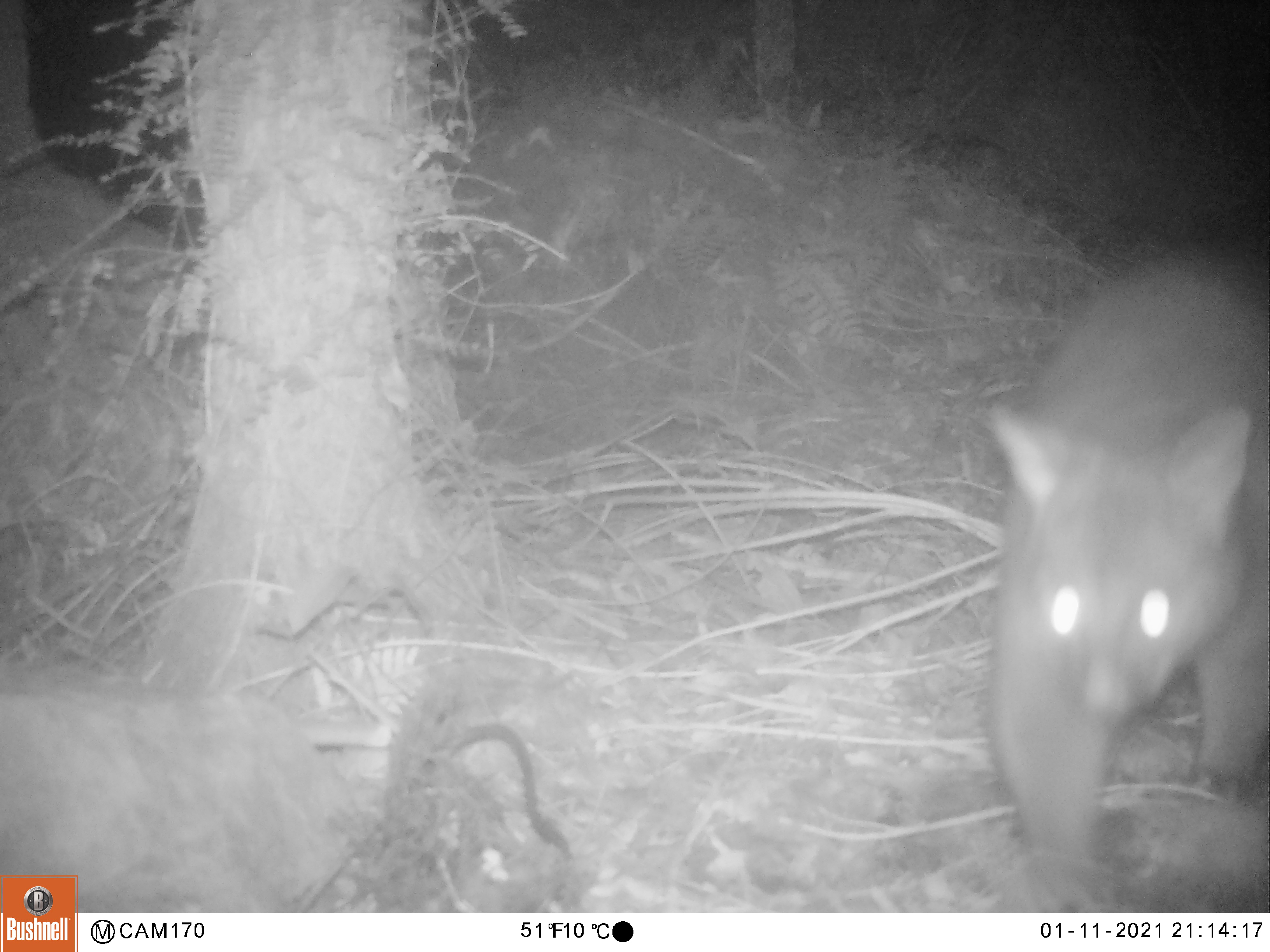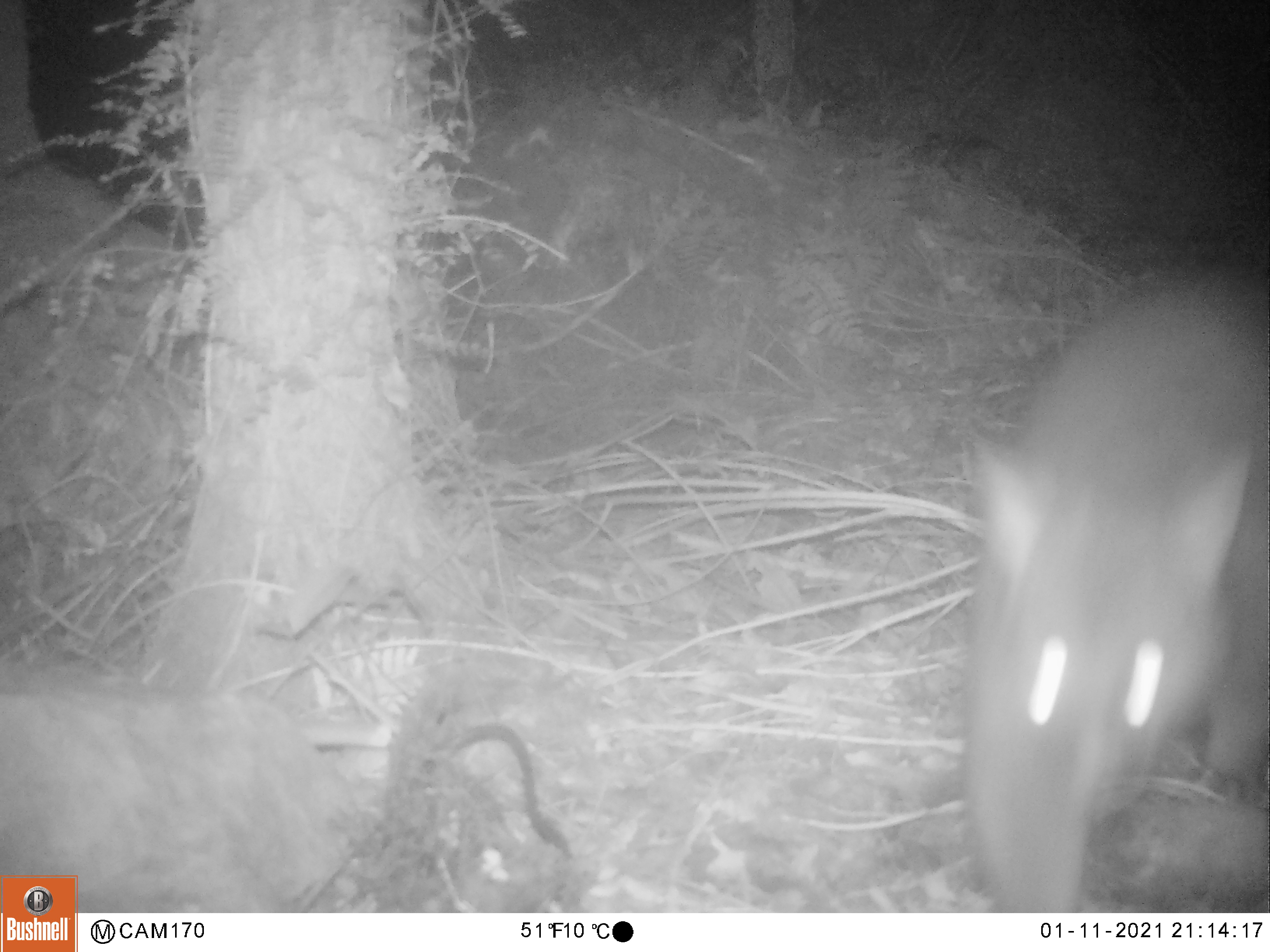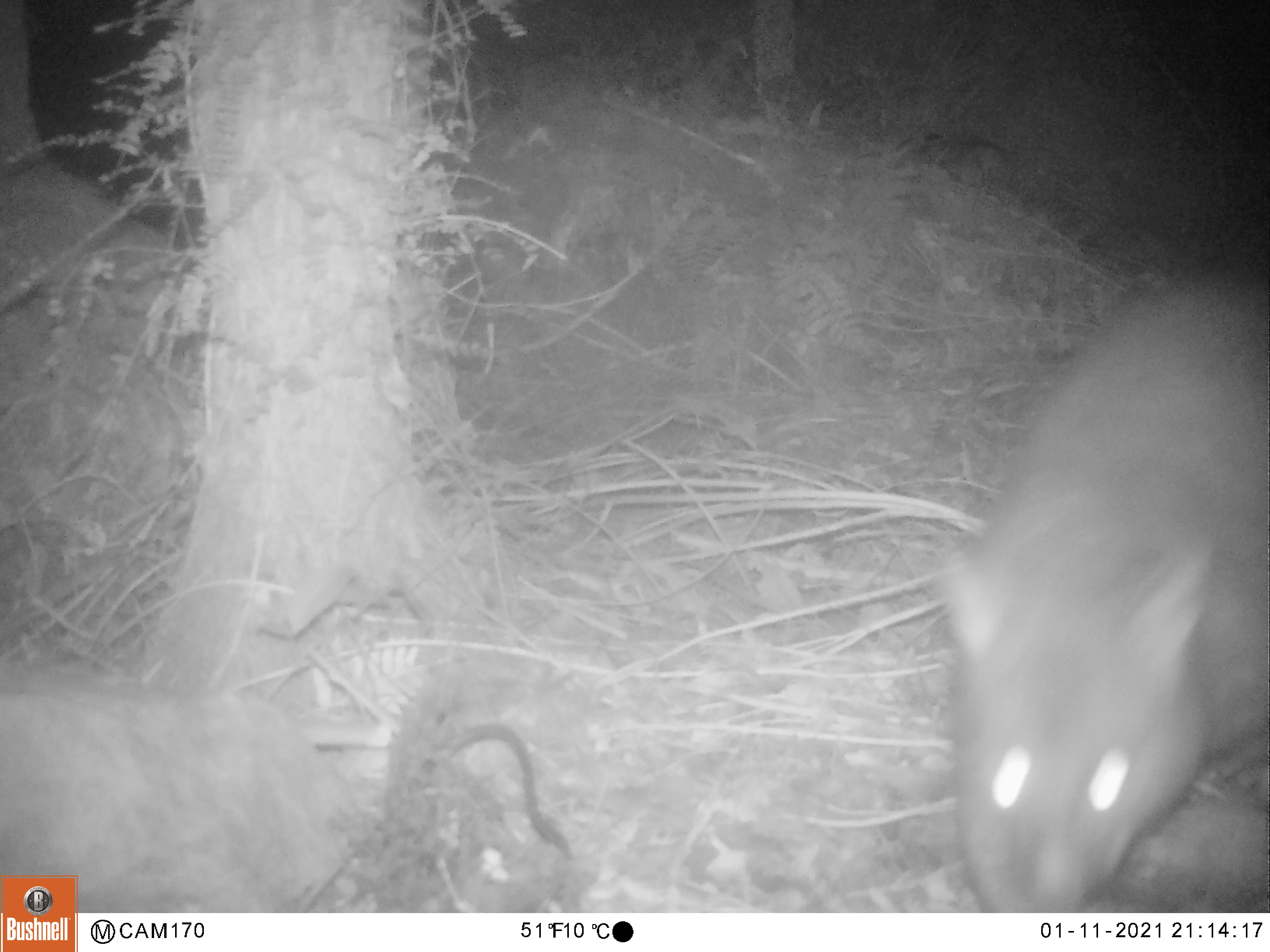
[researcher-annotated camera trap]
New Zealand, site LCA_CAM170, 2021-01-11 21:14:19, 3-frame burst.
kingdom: Animalia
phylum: Chordata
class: Mammalia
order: Diprotodontia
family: Phalangeridae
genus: Trichosurus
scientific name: Trichosurus vulpecula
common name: common brushtail possum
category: possum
Possum (common brushtail possum) (Trichosurus vulpecula).